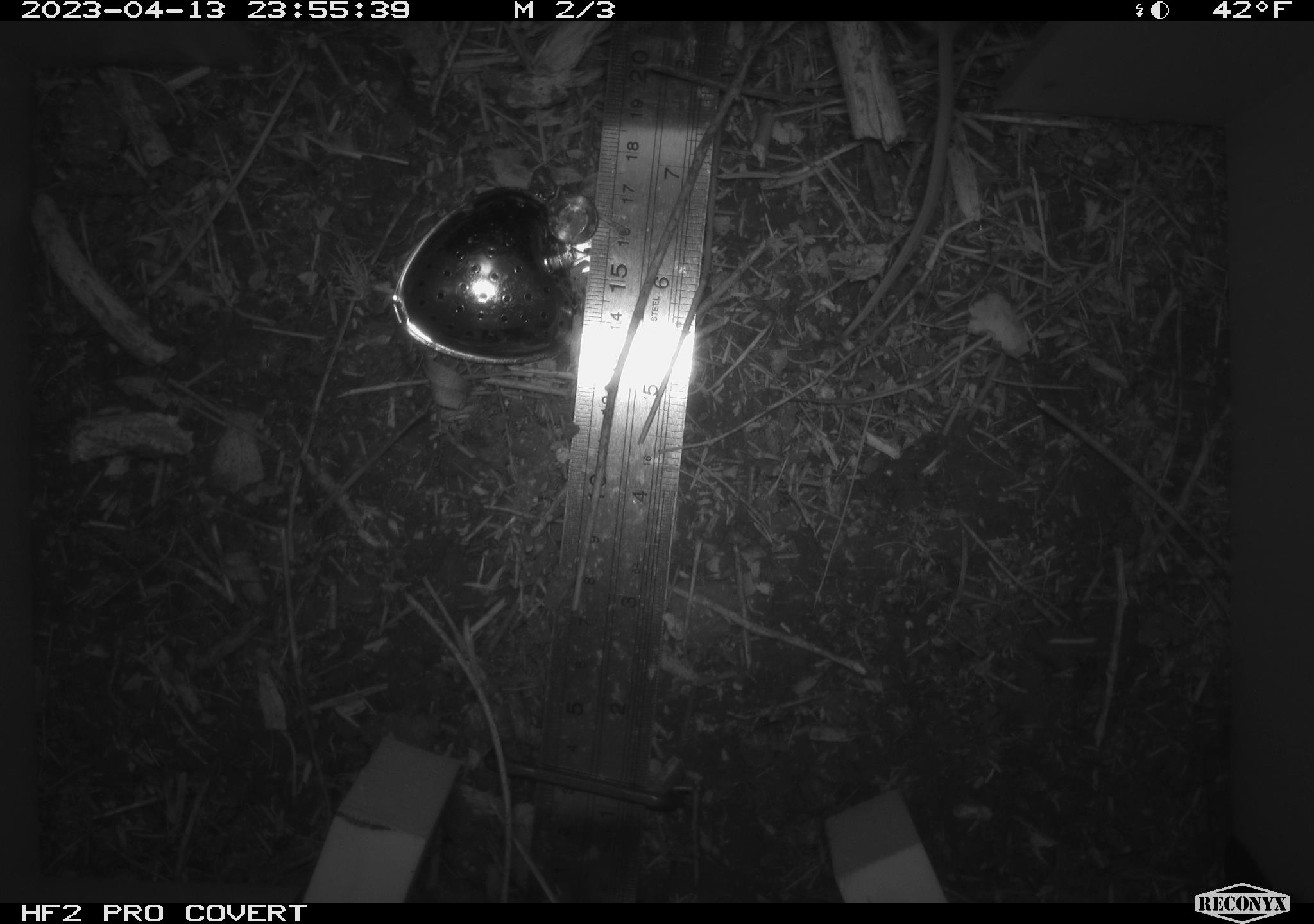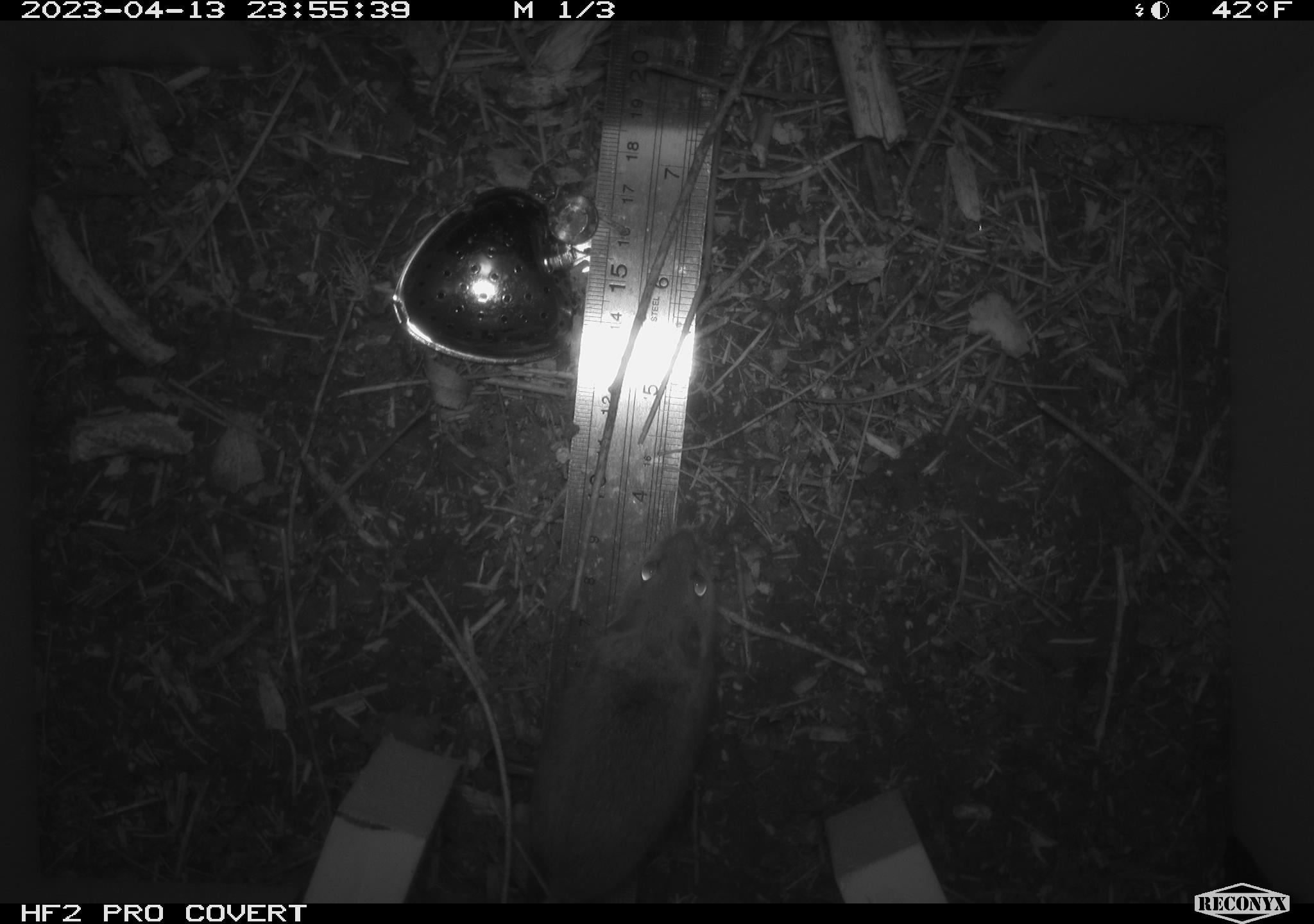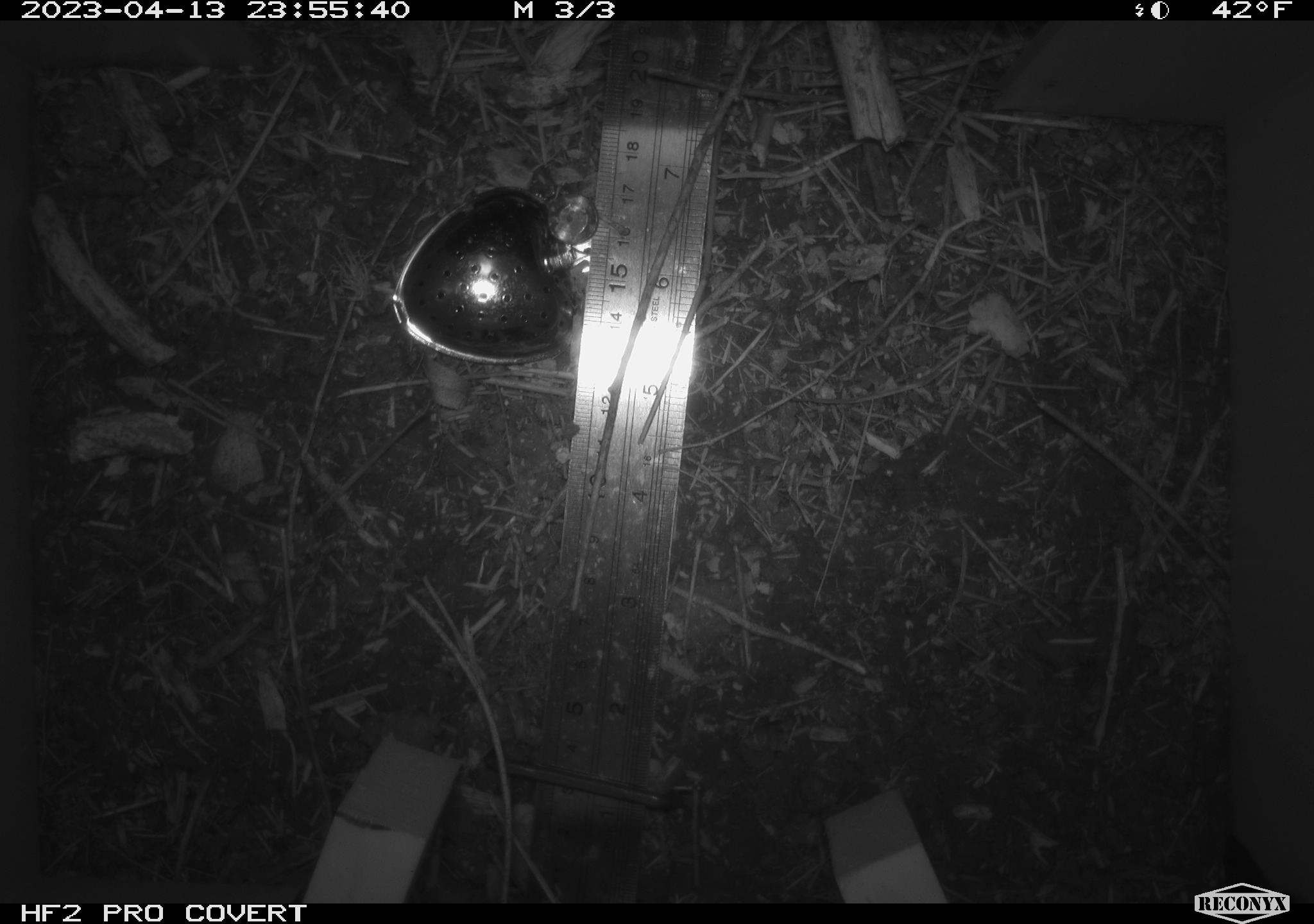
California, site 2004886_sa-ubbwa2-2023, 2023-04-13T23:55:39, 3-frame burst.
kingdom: Animalia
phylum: Chordata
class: Mammalia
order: Rodentia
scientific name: Rodentia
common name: mouse species